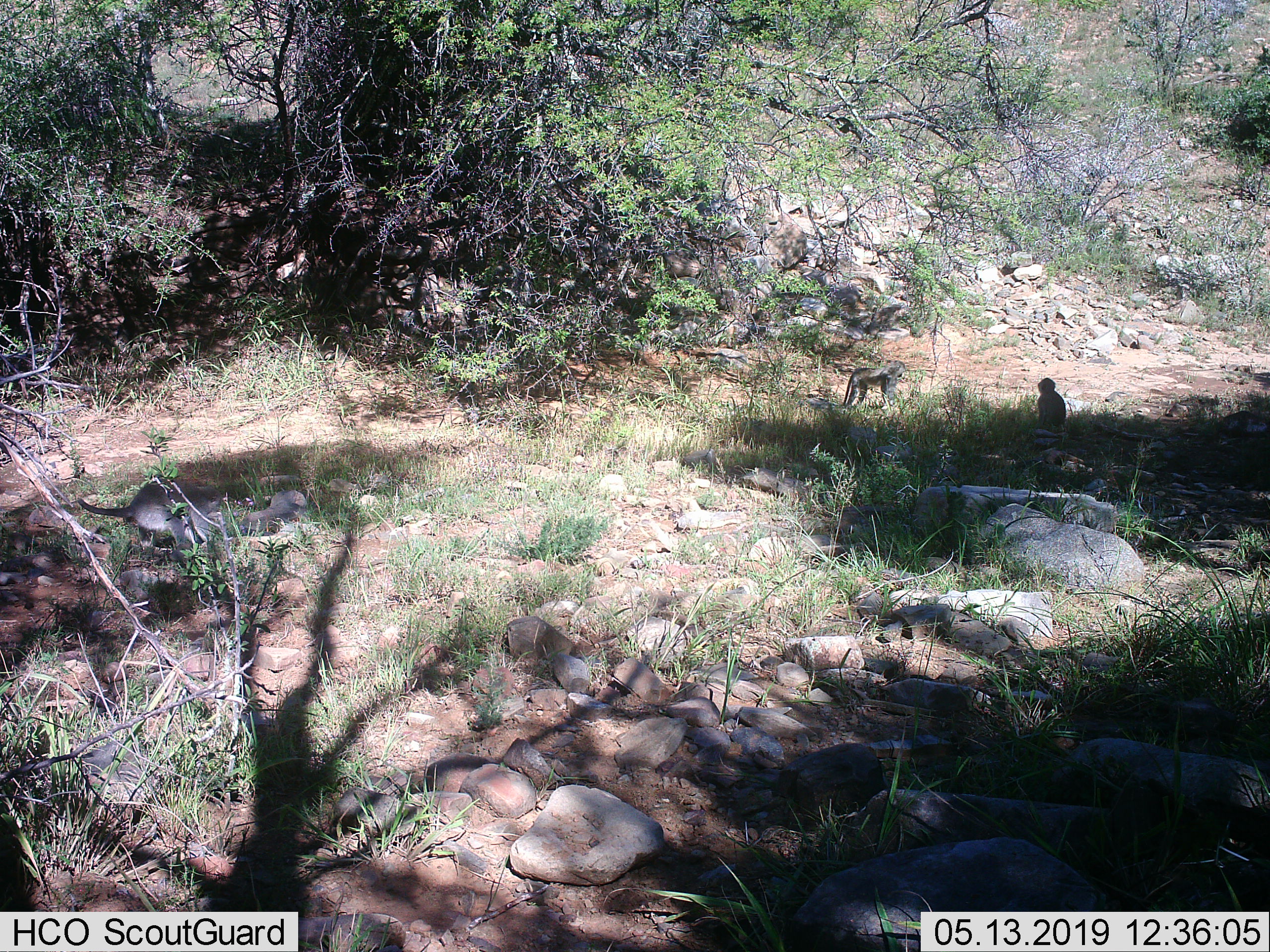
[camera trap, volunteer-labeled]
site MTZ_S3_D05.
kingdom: Animalia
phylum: Chordata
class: Mammalia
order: Primates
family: Cercopithecidae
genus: Chlorocebus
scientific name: Chlorocebus pygerythrus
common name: vervet monkey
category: monkeyvervet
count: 2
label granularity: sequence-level